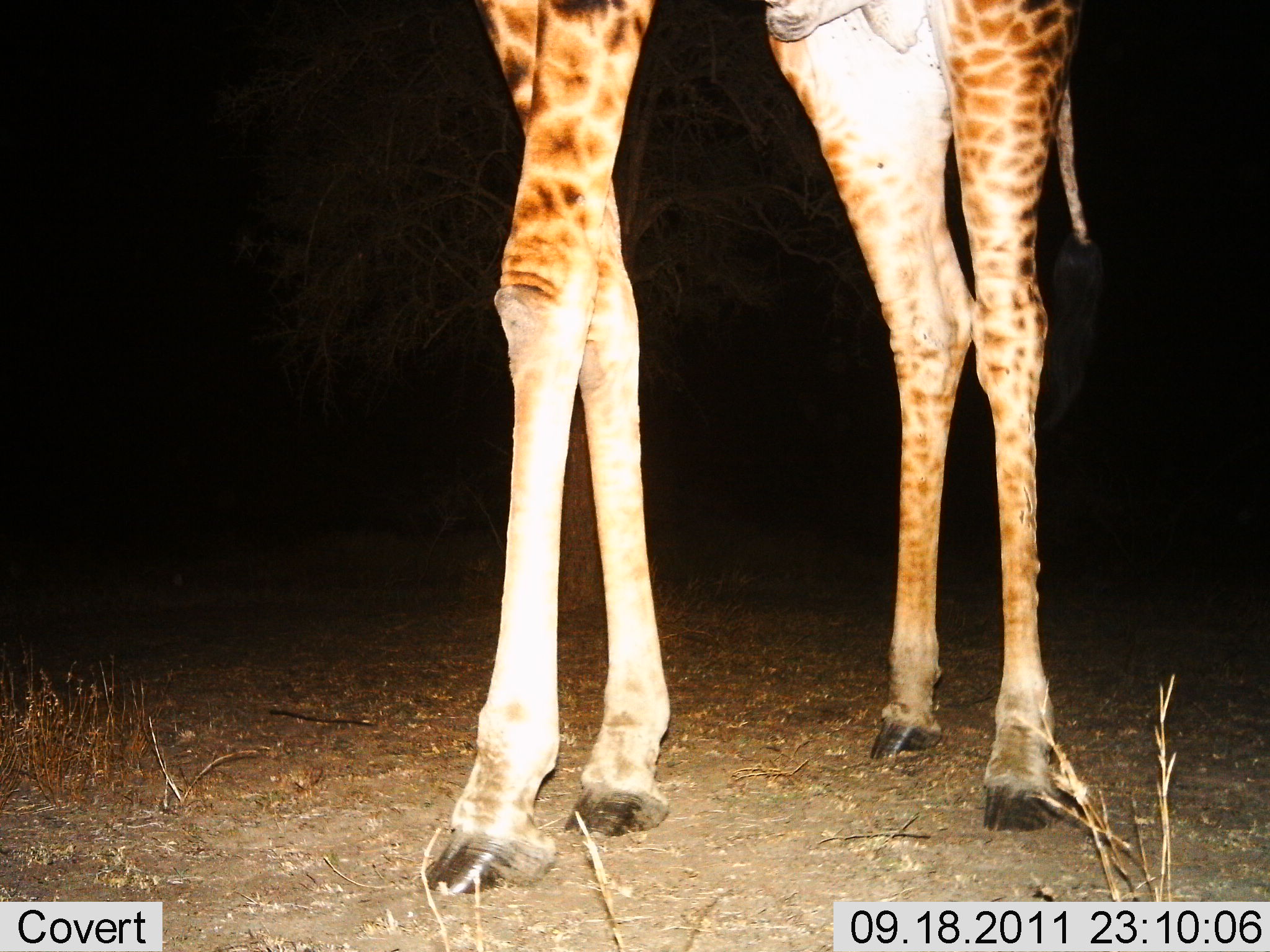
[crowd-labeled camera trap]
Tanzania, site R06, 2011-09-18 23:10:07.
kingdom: Animalia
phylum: Chordata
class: Mammalia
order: Artiodactyla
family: Giraffidae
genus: Giraffa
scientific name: Giraffa camelopardalis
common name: giraffe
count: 1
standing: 100%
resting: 0%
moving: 0%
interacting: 0%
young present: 0%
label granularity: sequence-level